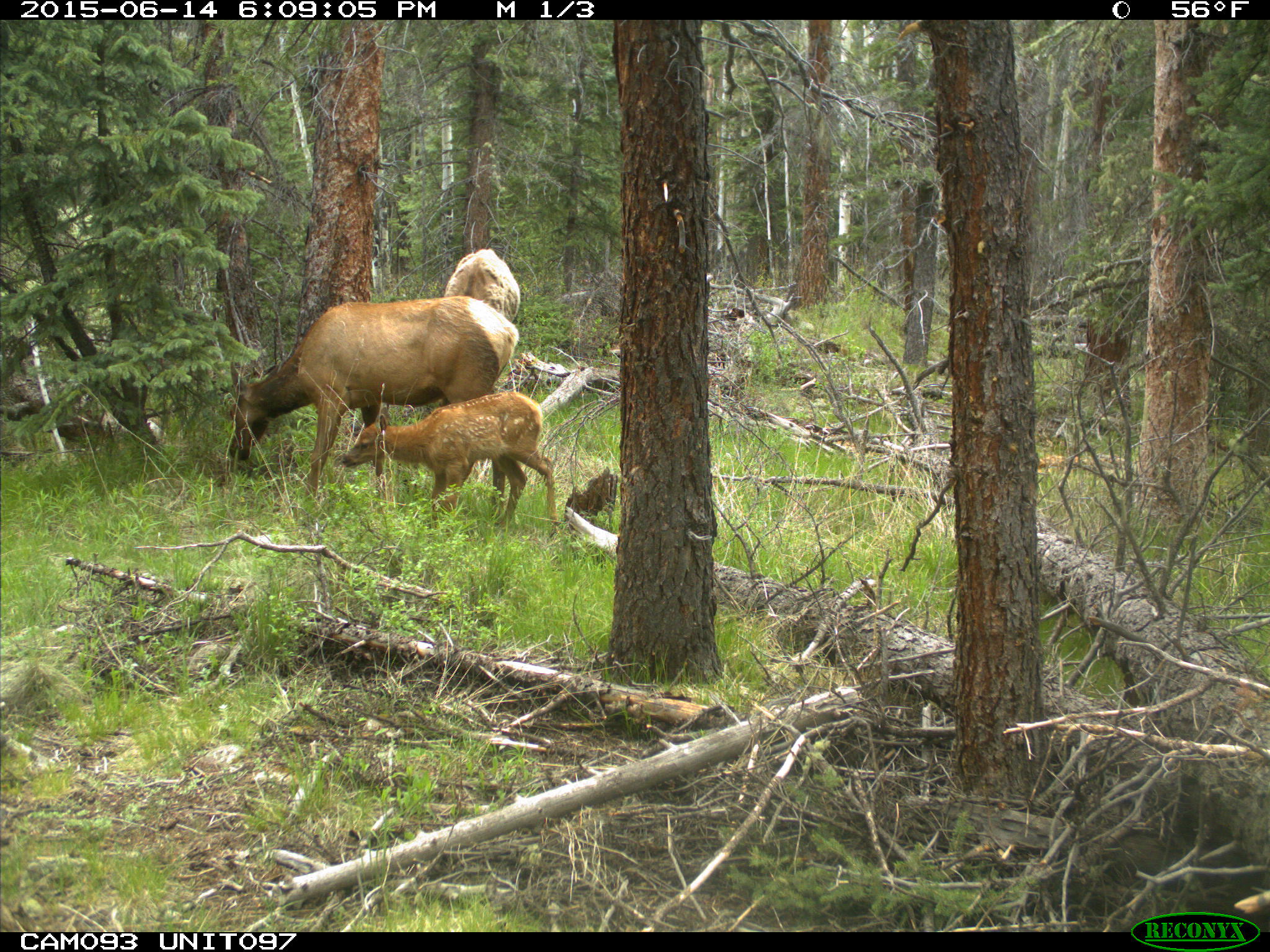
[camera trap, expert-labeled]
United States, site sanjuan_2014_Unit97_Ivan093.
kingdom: Animalia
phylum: Chordata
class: Mammalia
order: Artiodactyla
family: Cervidae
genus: Cervus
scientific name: Cervus elaphus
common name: red deer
Cervus elaphus (red deer).